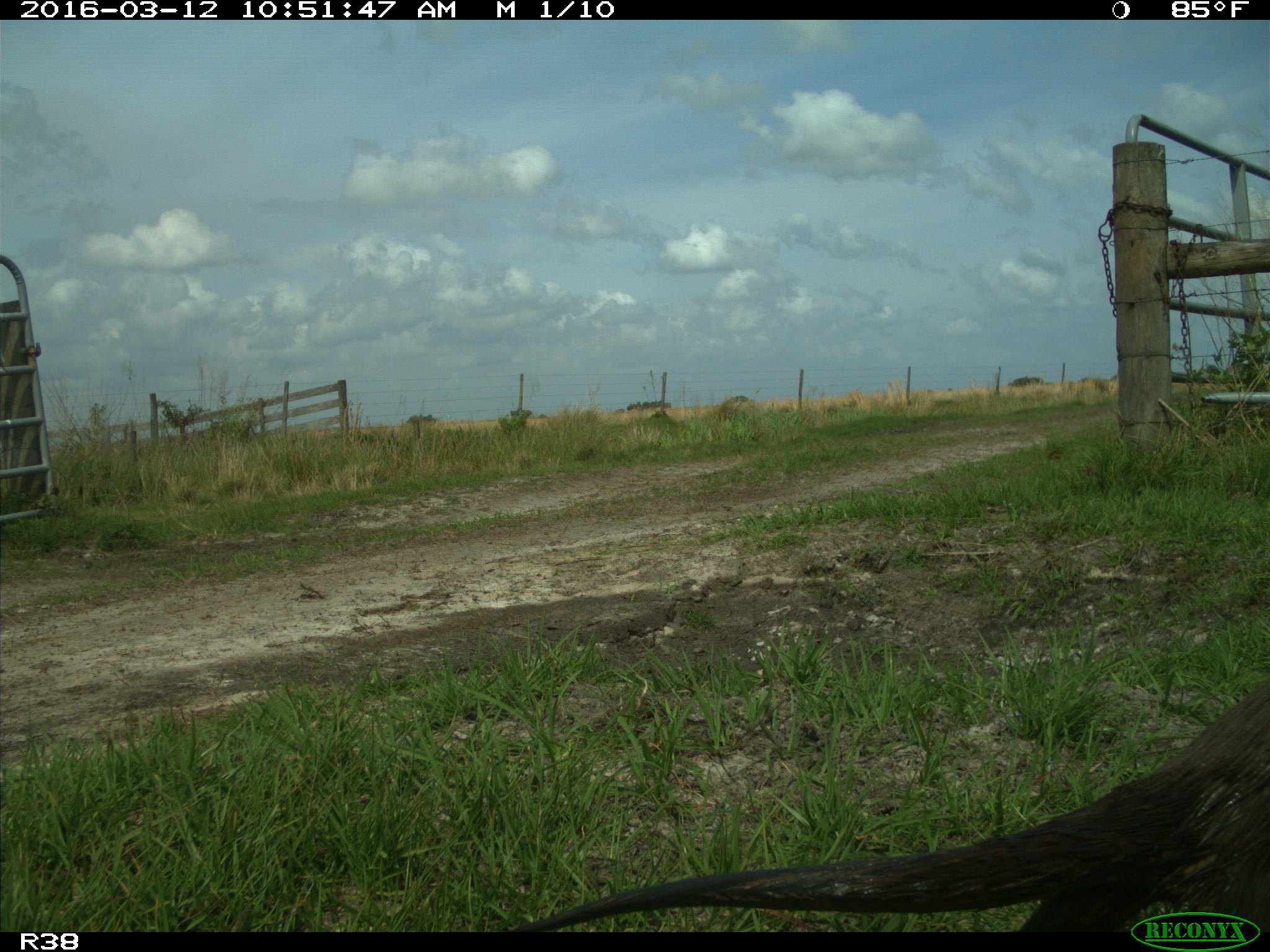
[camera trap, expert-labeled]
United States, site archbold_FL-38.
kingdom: Animalia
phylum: Chordata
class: Mammalia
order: Carnivora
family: Mustelidae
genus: Lontra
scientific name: Lontra canadensis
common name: north american river otter